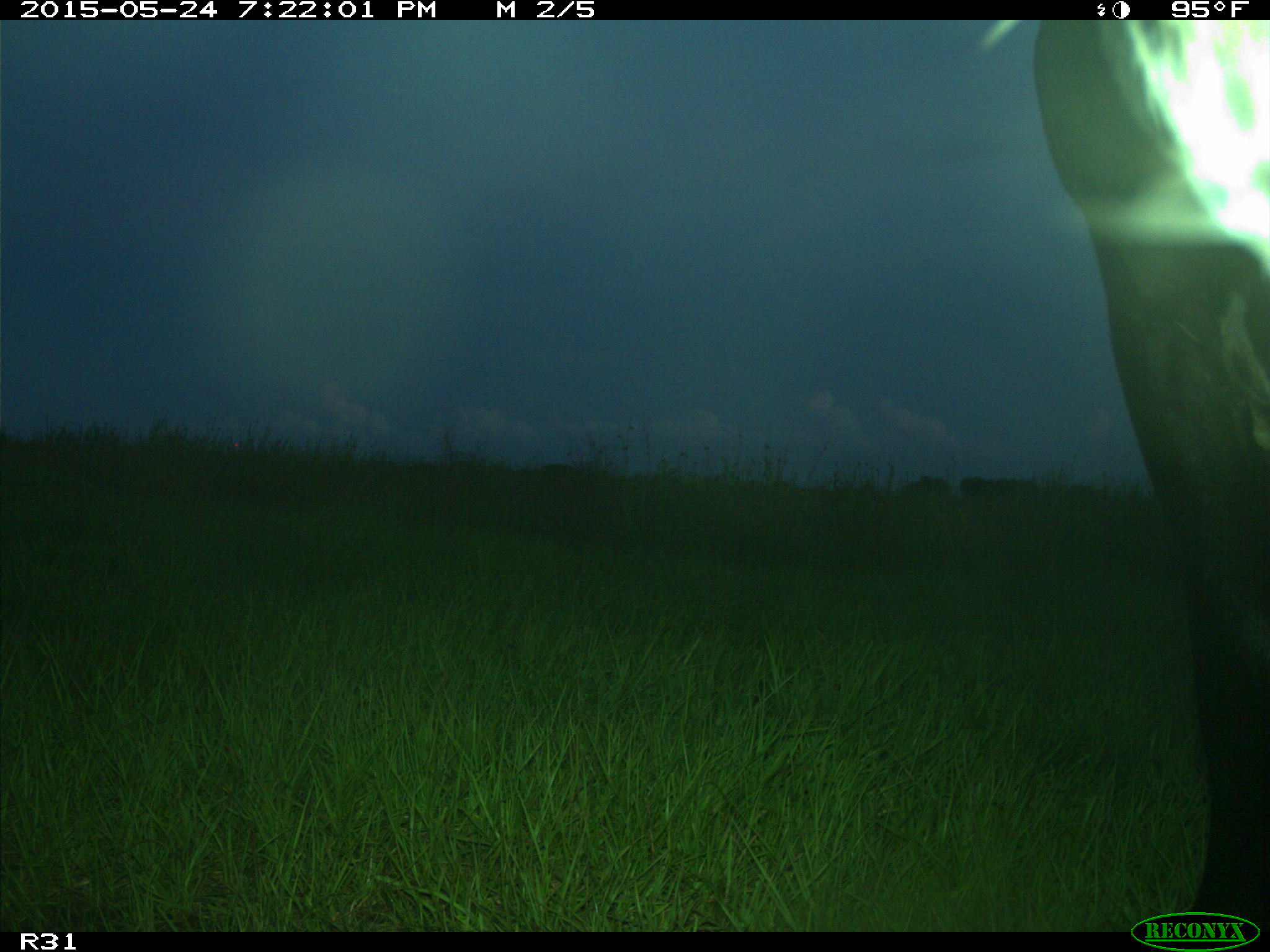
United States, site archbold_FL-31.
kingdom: Animalia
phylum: Chordata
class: Mammalia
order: Artiodactyla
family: Bovidae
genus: Bos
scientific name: Bos taurus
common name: domestic cow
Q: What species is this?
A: Bos taurus (domestic cow).